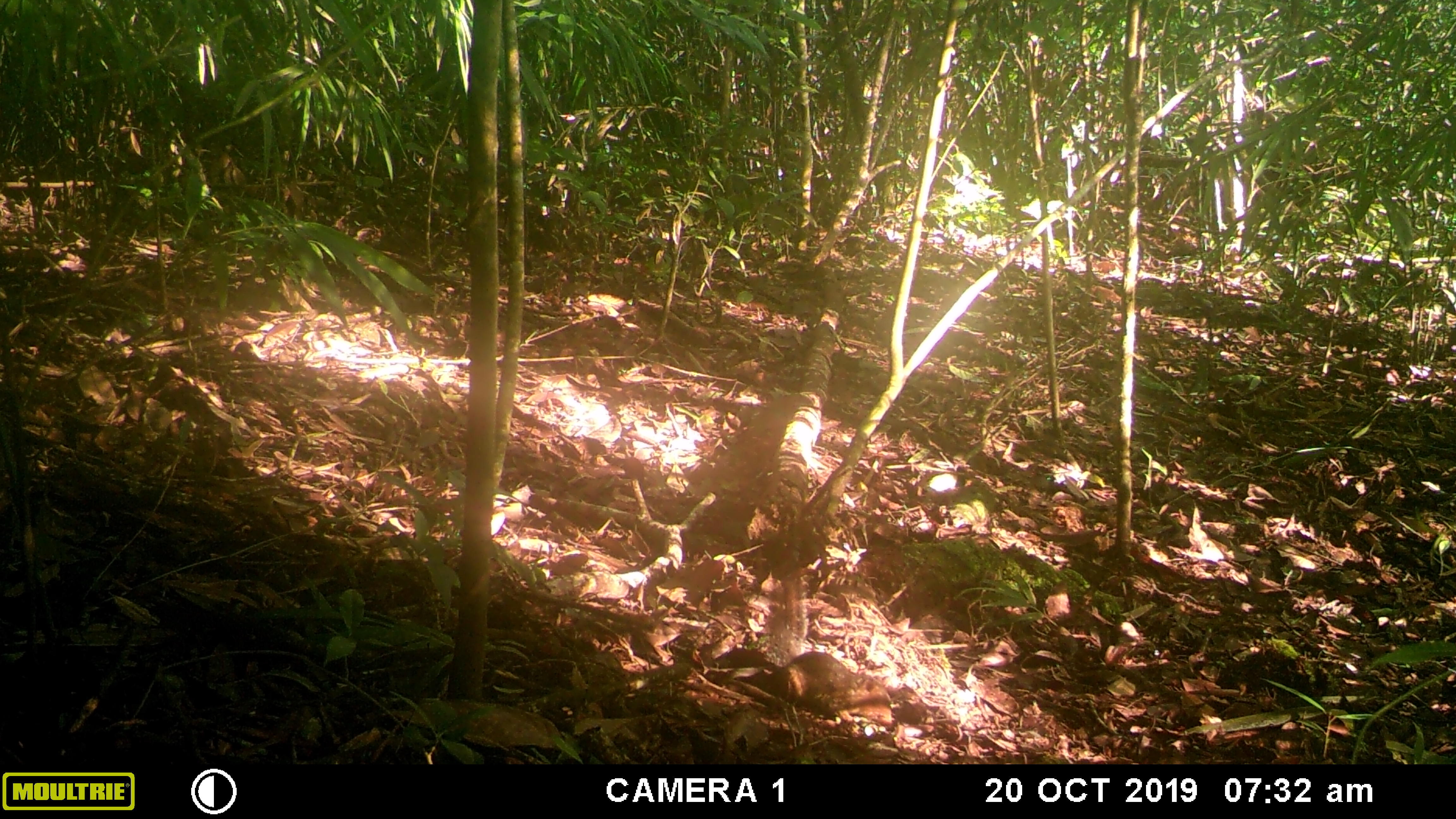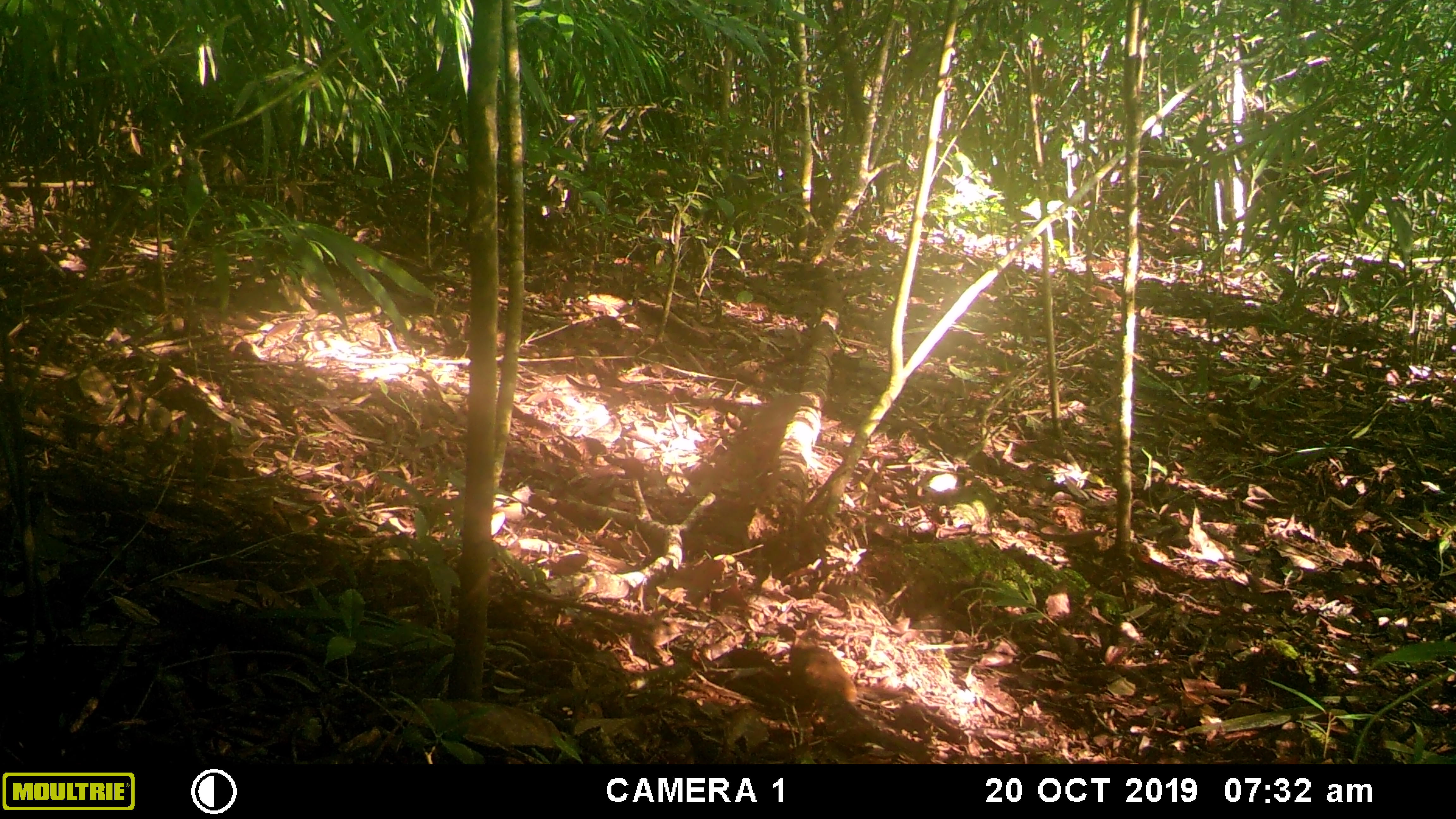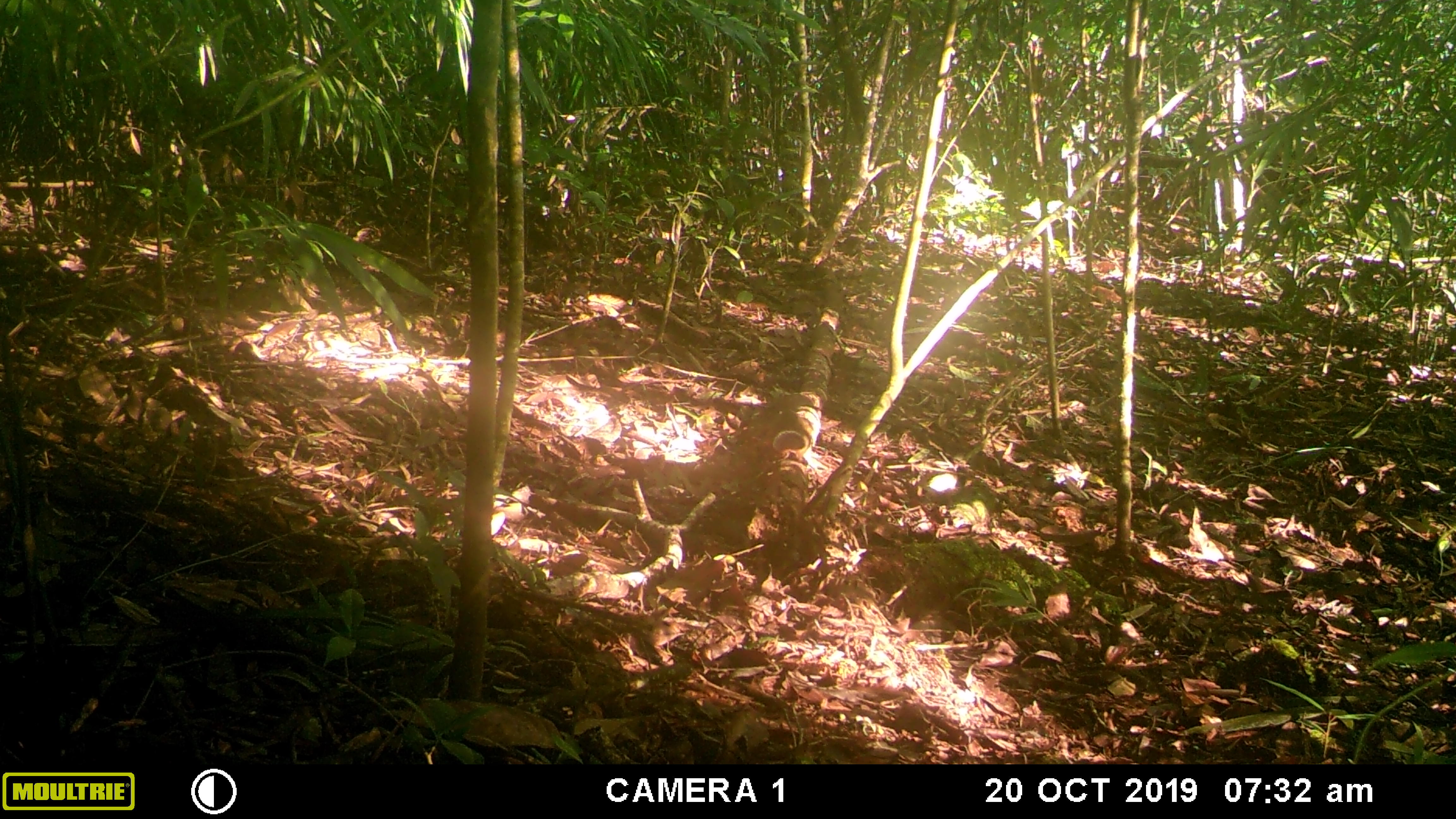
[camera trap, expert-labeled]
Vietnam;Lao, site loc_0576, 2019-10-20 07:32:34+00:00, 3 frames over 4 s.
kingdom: Animalia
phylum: Chordata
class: Mammalia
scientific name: Mammalia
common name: mammal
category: unidentified small mammal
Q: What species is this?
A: Unidentified small mammal (mammal) (Mammalia).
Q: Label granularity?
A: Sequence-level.